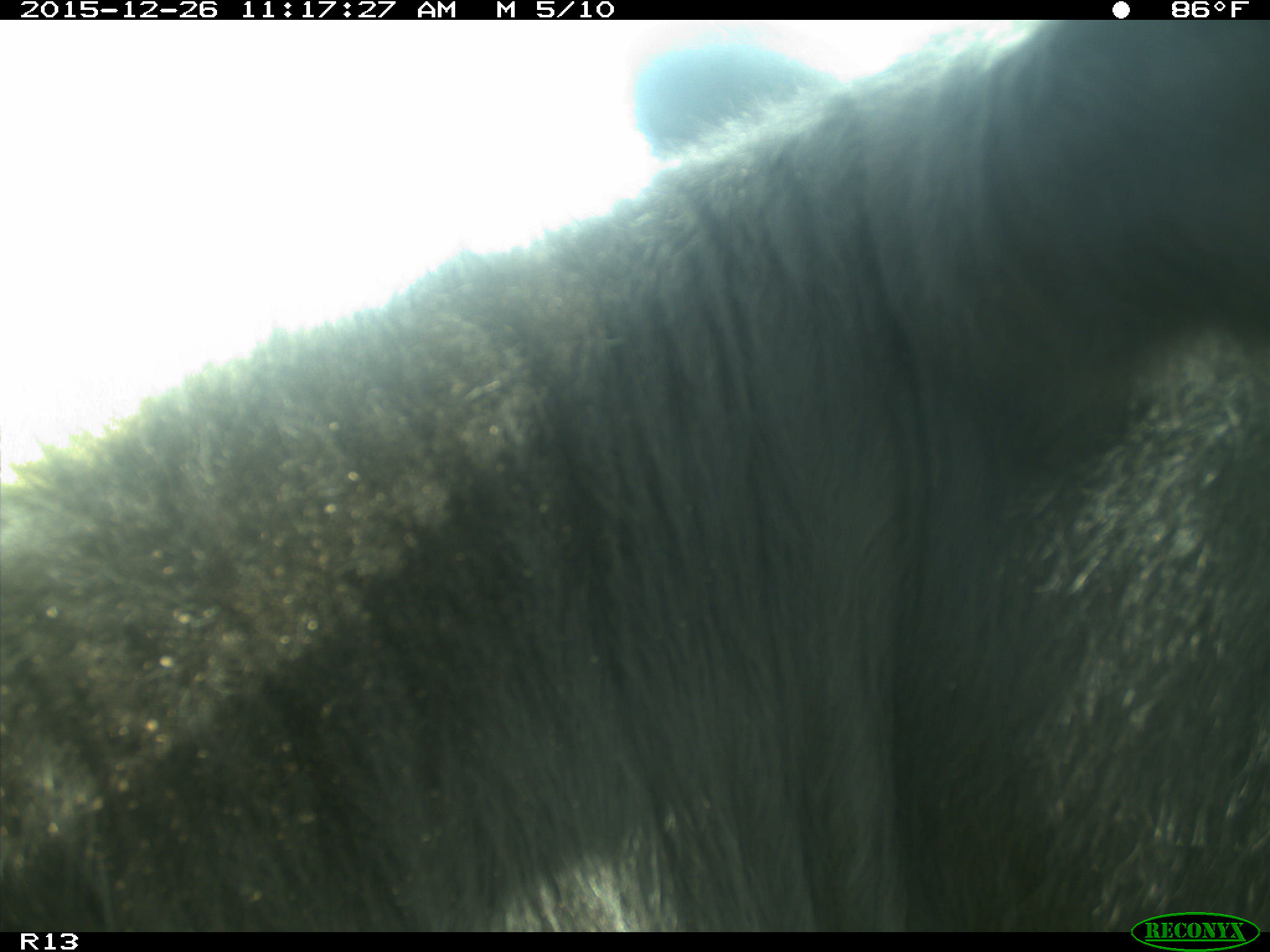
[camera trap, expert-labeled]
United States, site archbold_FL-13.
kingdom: Animalia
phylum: Chordata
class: Mammalia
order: Artiodactyla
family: Bovidae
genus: Bos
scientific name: Bos taurus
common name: domestic cow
Bos taurus (domestic cow).